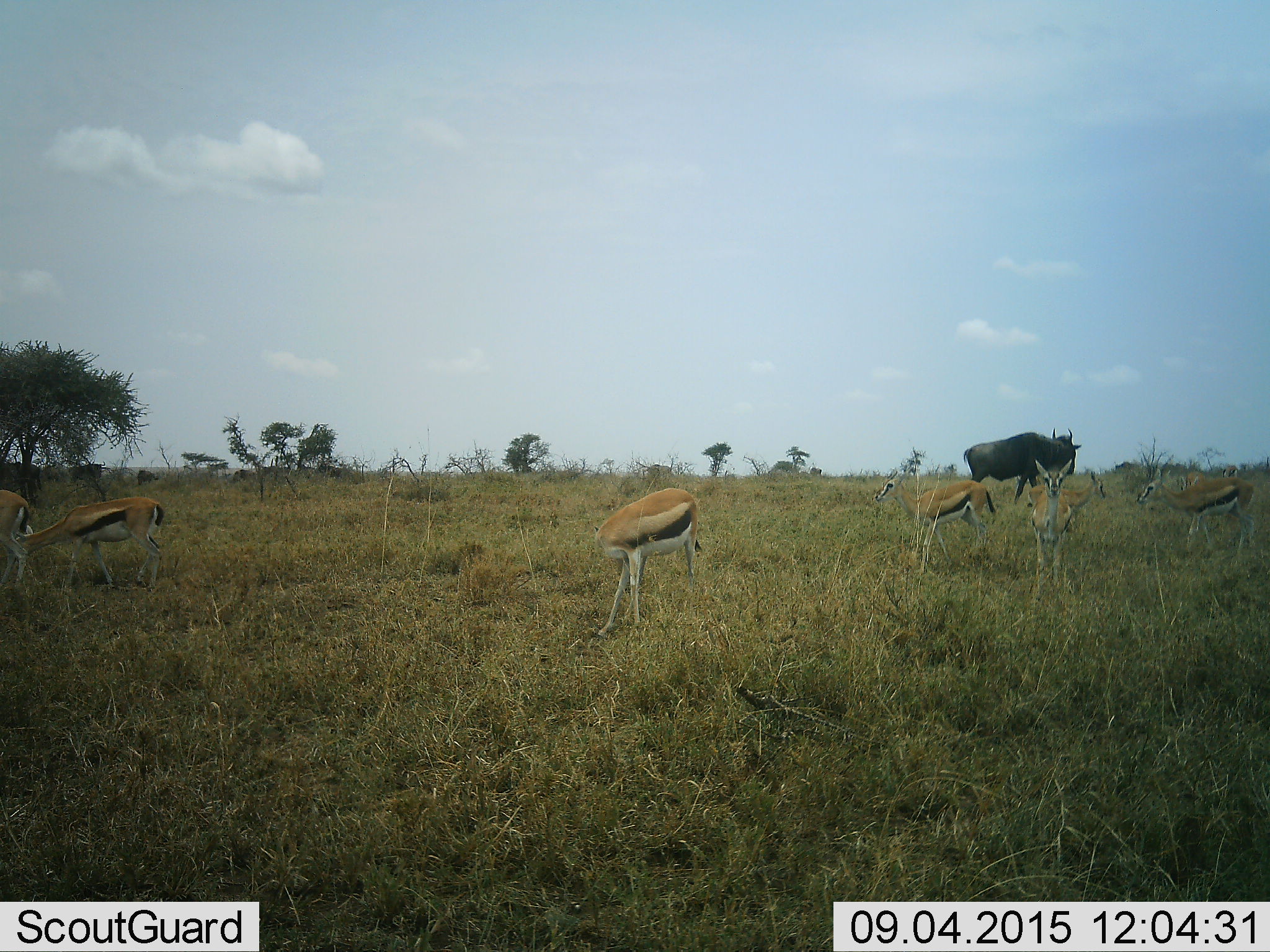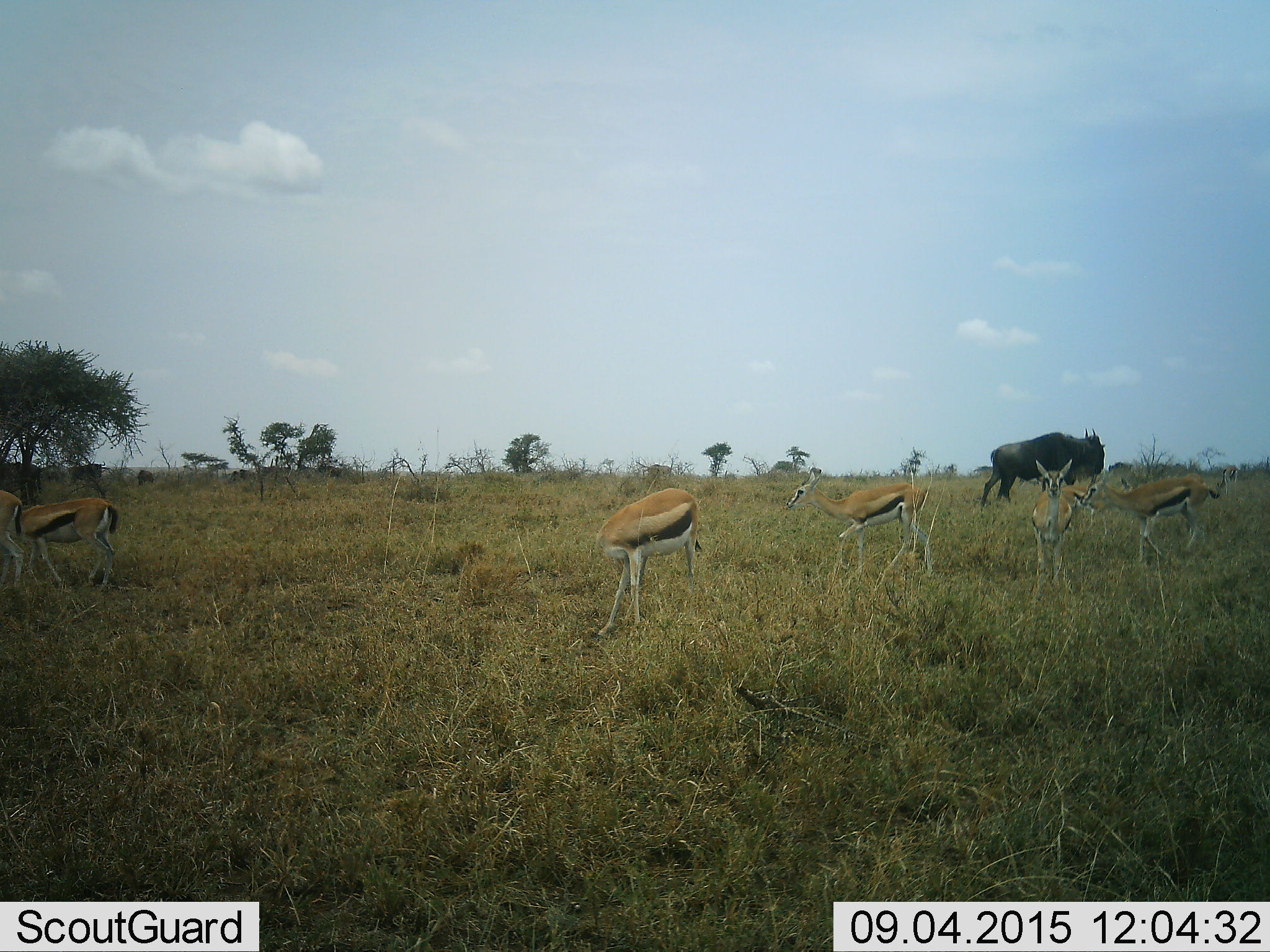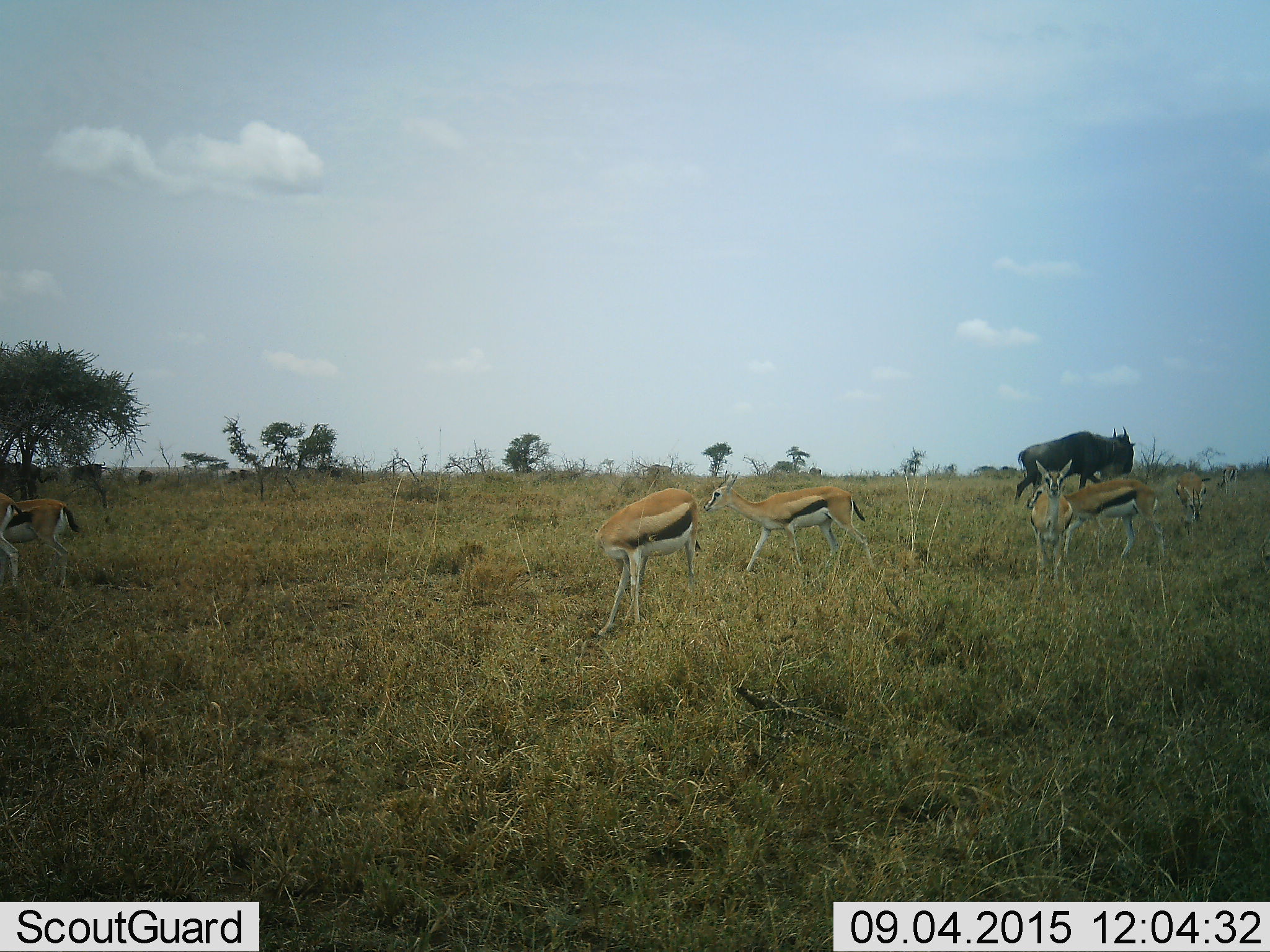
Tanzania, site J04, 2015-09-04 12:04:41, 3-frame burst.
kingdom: Animalia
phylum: Chordata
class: Mammalia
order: Artiodactyla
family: Bovidae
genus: Eudorcas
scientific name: Eudorcas thomsonii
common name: thomson's gazelle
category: gazellethomsons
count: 8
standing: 67%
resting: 0%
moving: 50%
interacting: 0%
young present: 17%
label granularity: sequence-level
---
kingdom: Animalia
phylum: Chordata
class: Mammalia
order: Artiodactyla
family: Bovidae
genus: Connochaetes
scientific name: Connochaetes taurinus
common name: blue wildebeest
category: wildebeest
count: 1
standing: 57%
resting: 0%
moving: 57%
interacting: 0%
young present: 0%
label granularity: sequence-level